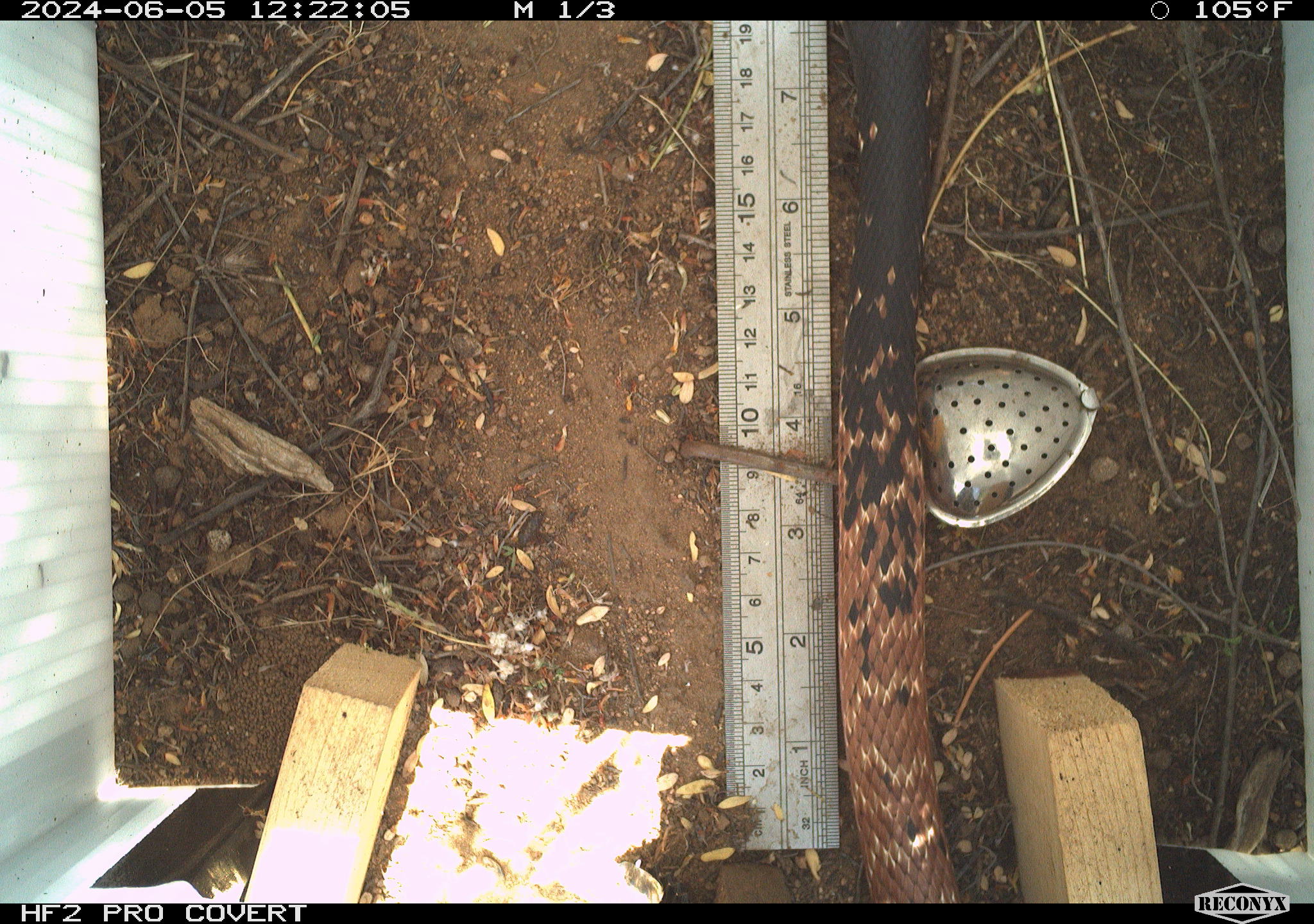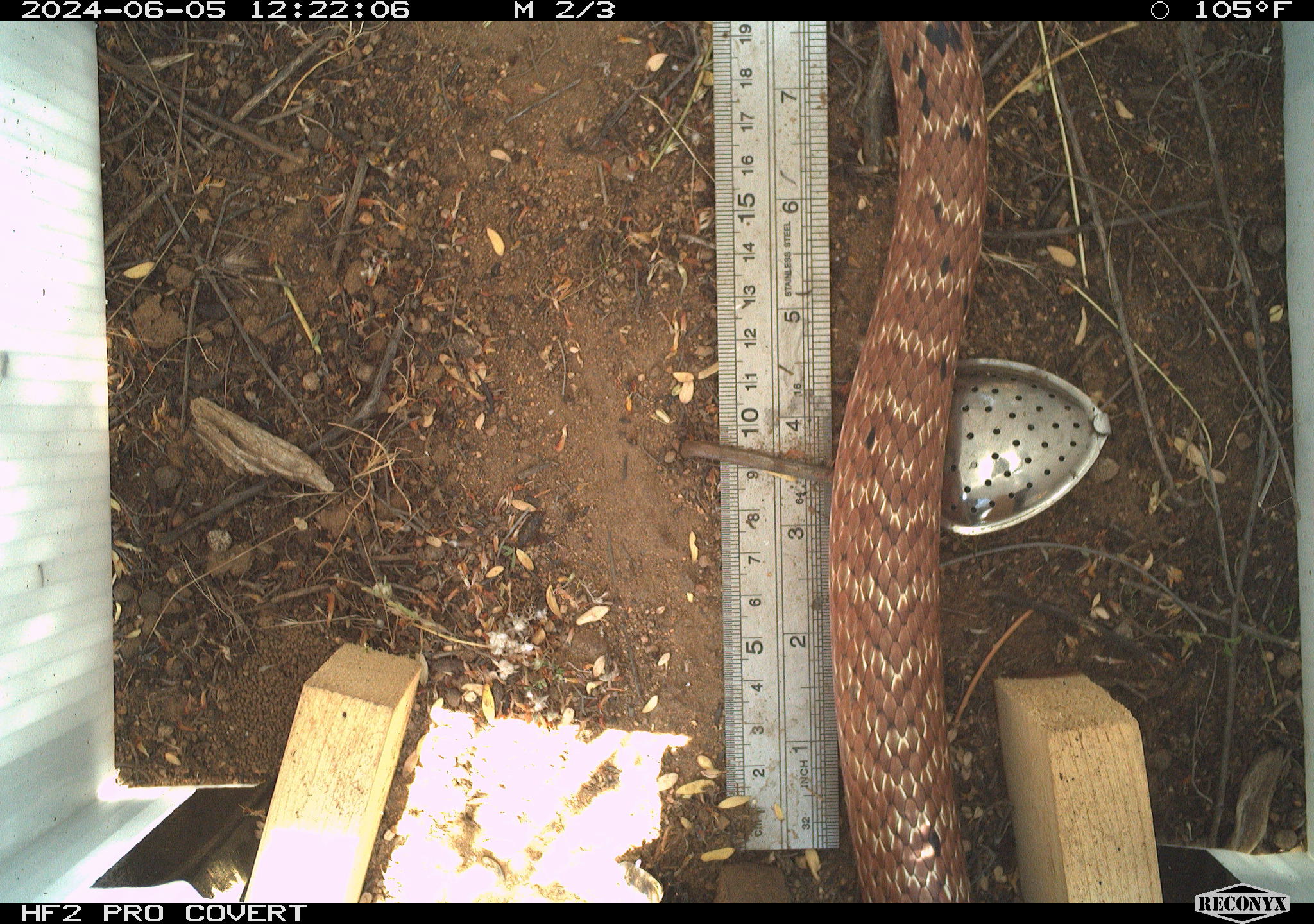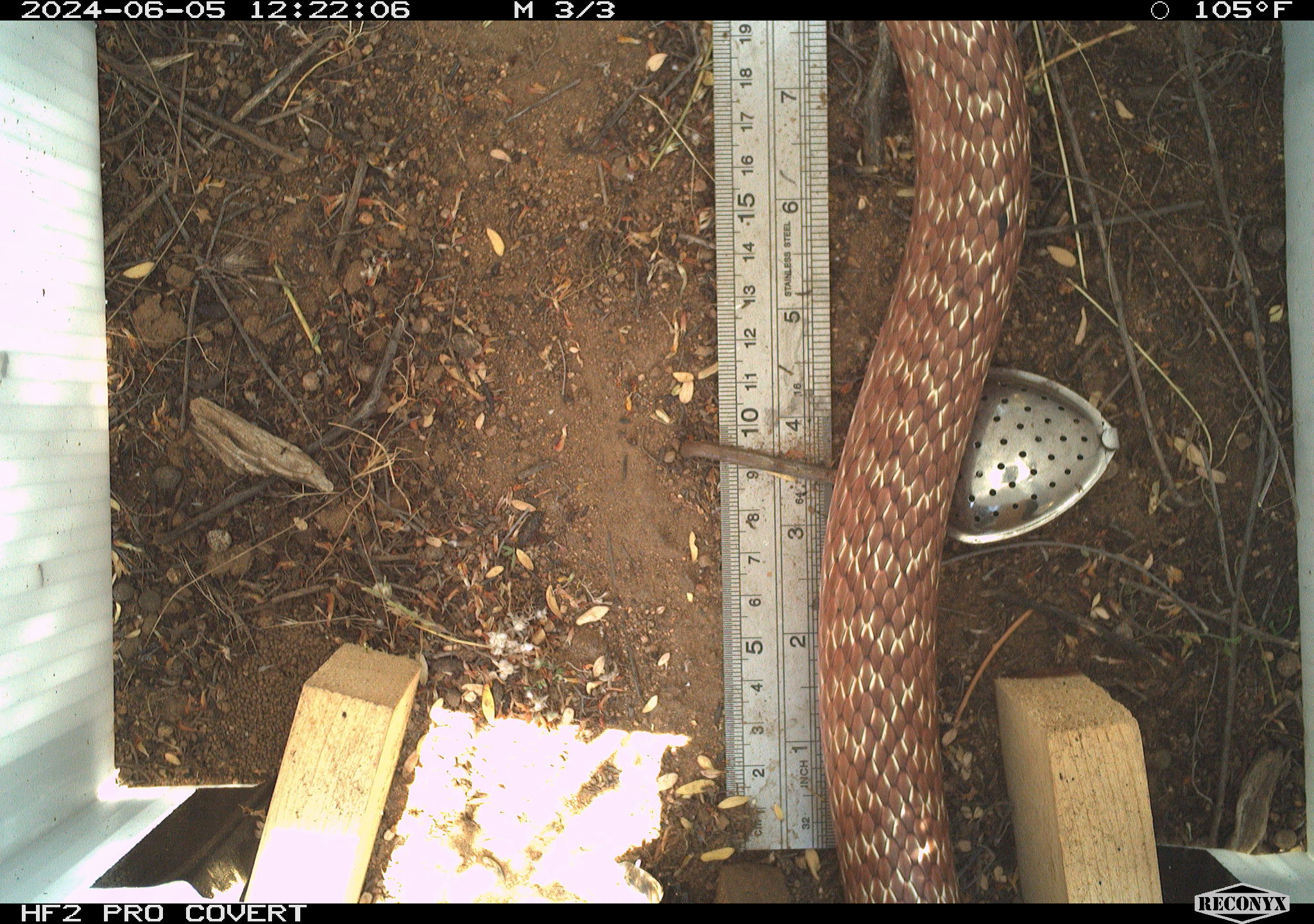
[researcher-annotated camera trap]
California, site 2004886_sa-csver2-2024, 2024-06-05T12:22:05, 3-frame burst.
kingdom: Animalia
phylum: Chordata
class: Reptilia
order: Squamata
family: Colubridae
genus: Masticophis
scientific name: Masticophis flagellum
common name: coachwhip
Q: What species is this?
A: Coachwhip (Masticophis flagellum).